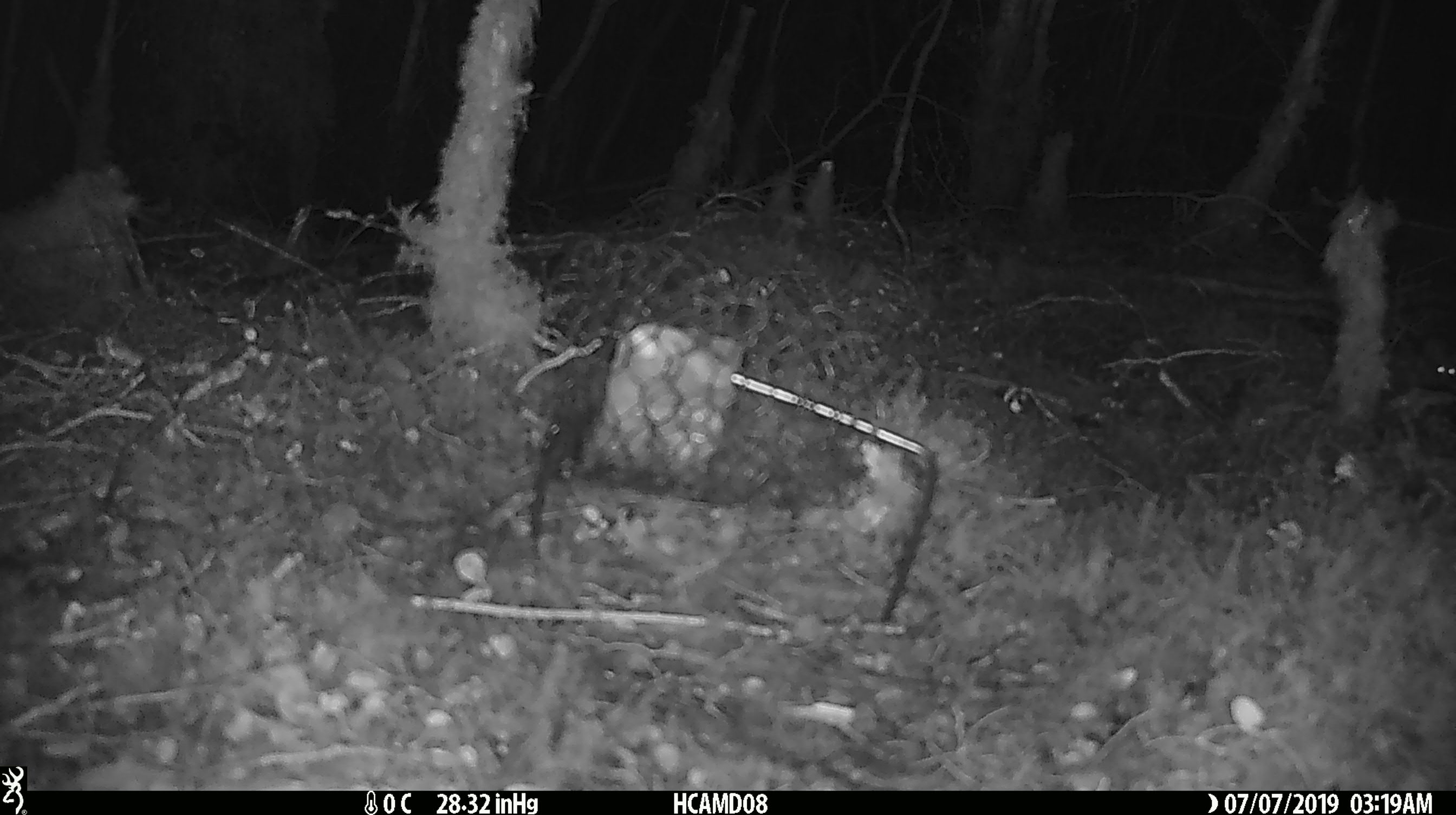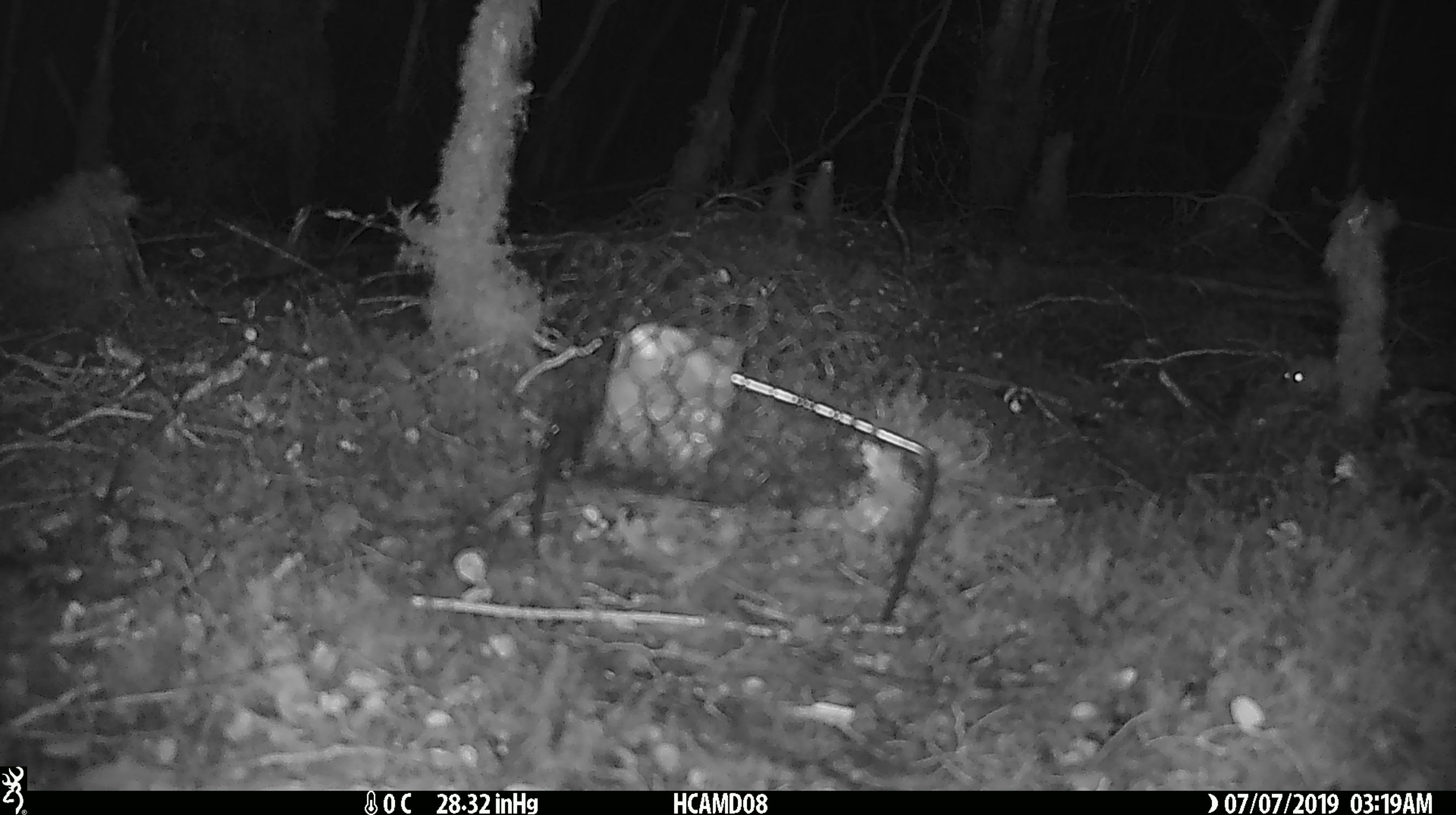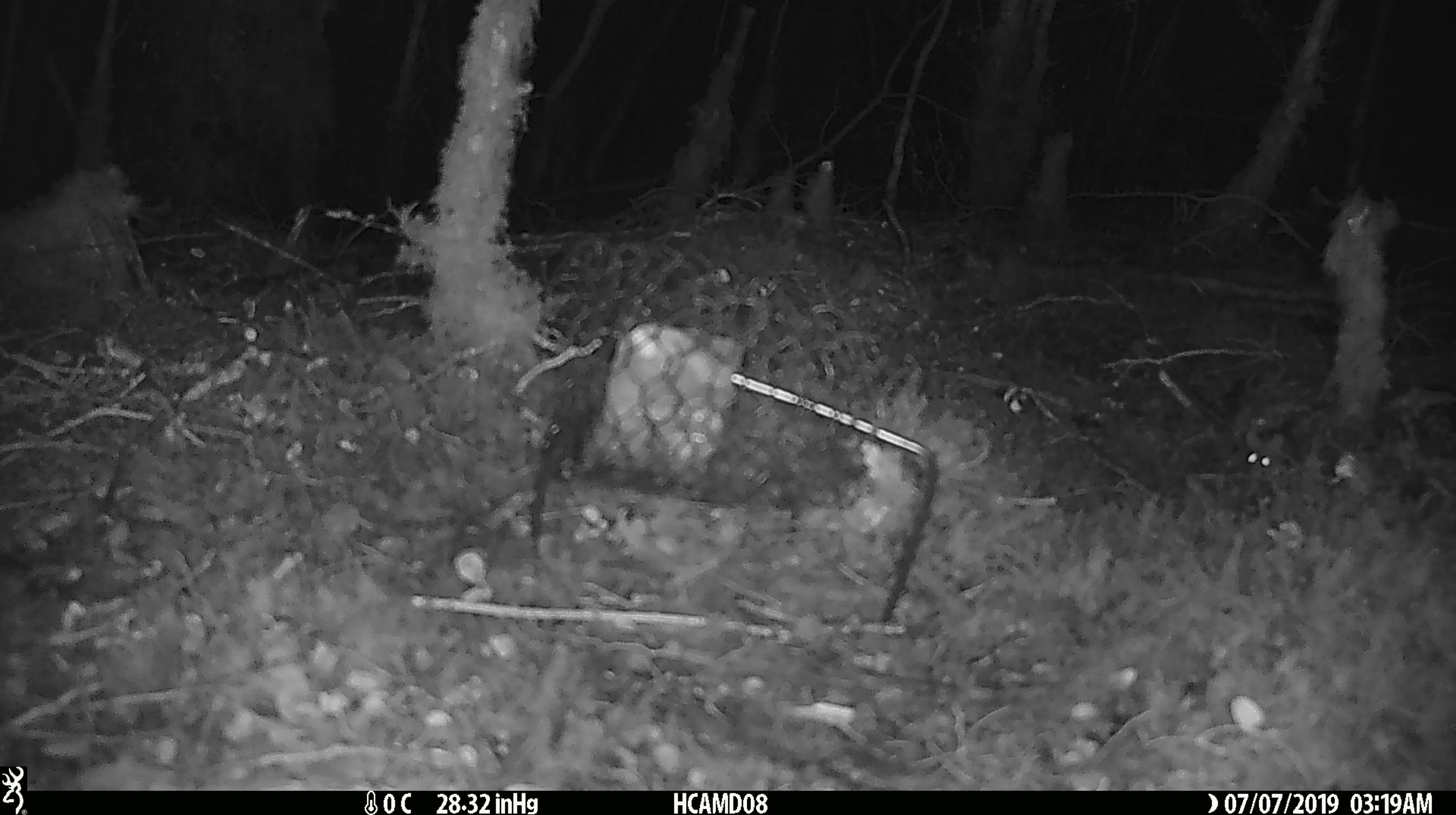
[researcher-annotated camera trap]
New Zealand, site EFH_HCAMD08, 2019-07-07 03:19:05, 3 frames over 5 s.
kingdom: Animalia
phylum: Chordata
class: Mammalia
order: Rodentia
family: Muridae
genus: Mus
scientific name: Mus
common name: mouse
Mouse (Mus).